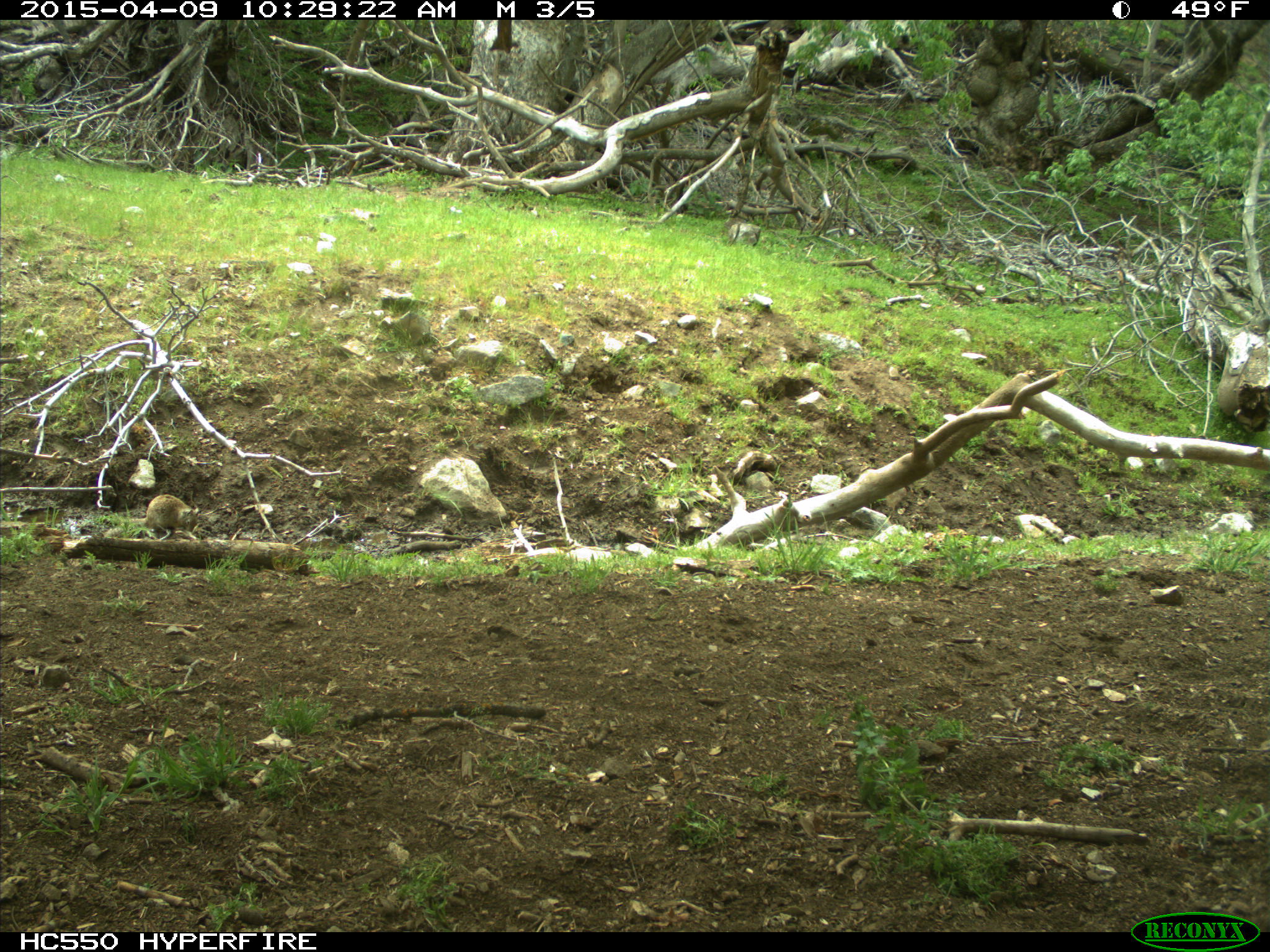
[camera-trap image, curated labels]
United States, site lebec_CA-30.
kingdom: Animalia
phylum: Chordata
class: Mammalia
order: Rodentia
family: Sciuridae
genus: Otospermophilus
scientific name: Otospermophilus beecheyi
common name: california ground squirrel